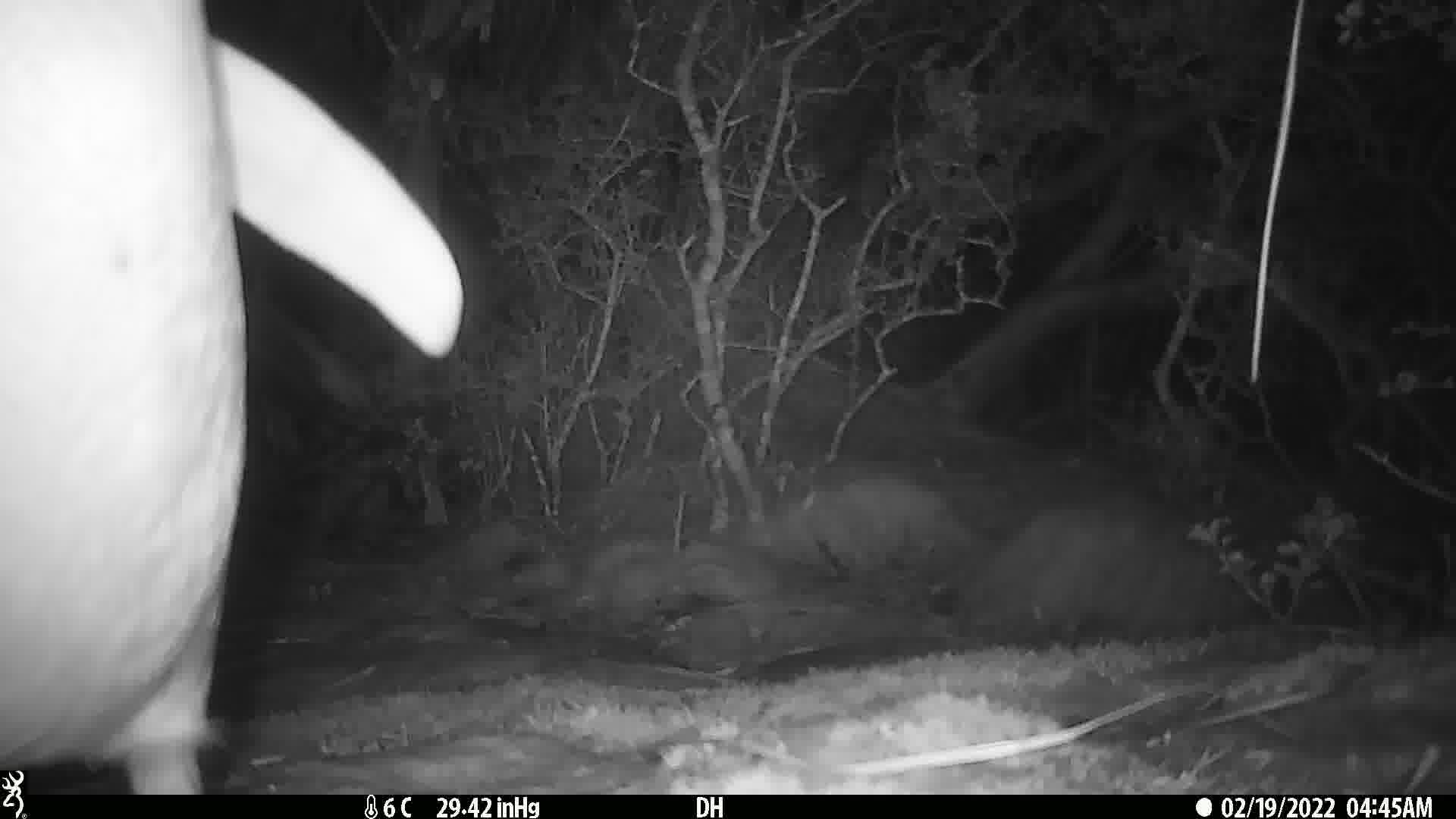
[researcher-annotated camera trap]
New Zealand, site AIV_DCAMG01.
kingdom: Animalia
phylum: Chordata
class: Aves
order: Sphenisciformes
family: Spheniscidae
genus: Megadyptes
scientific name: Megadyptes antipodes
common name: yellow-eyed penguin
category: yellow eyed penguin